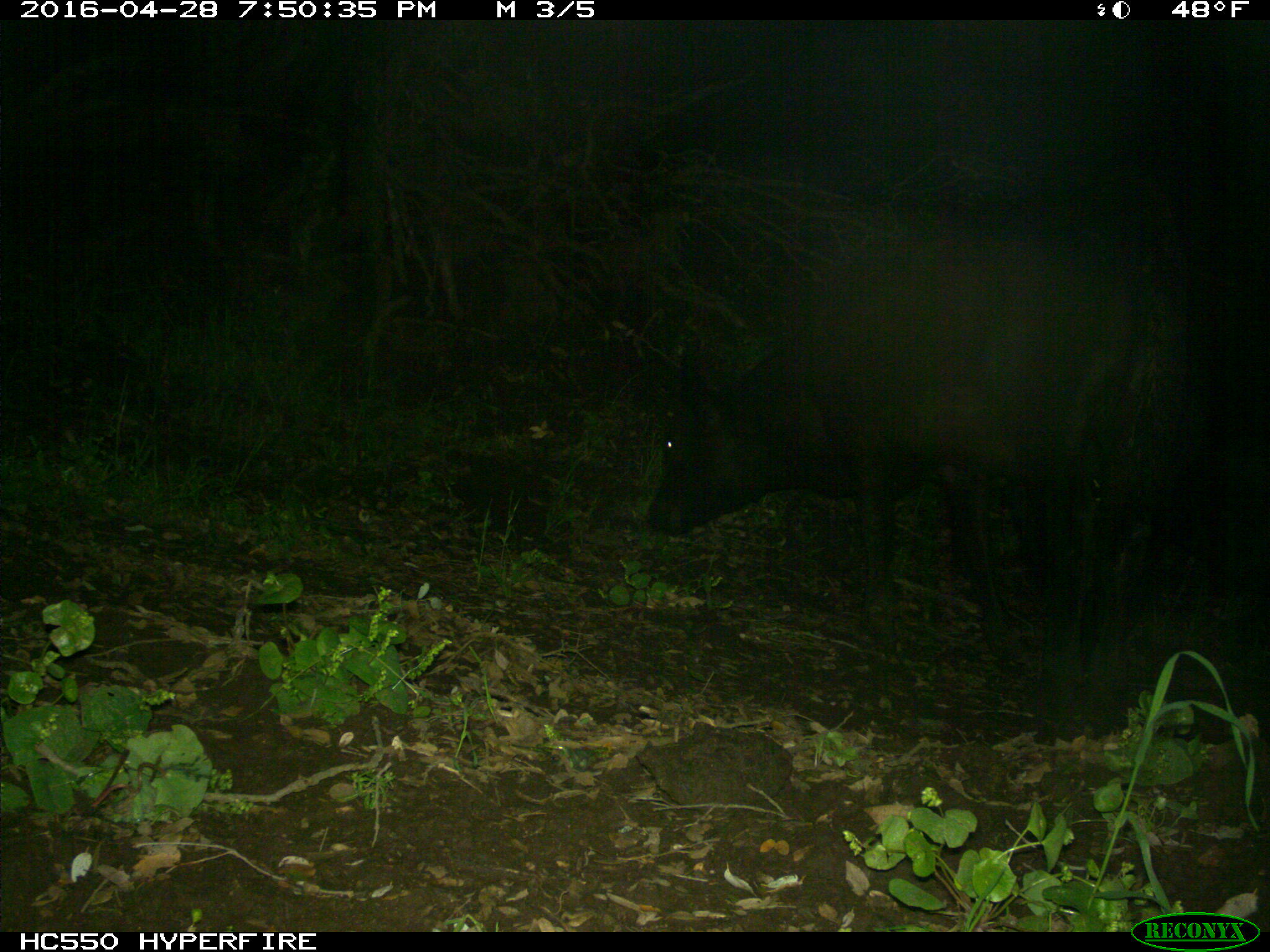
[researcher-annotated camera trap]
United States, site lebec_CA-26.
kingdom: Animalia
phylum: Chordata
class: Mammalia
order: Artiodactyla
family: Bovidae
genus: Bos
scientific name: Bos taurus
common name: domestic cow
Bos taurus (domestic cow).